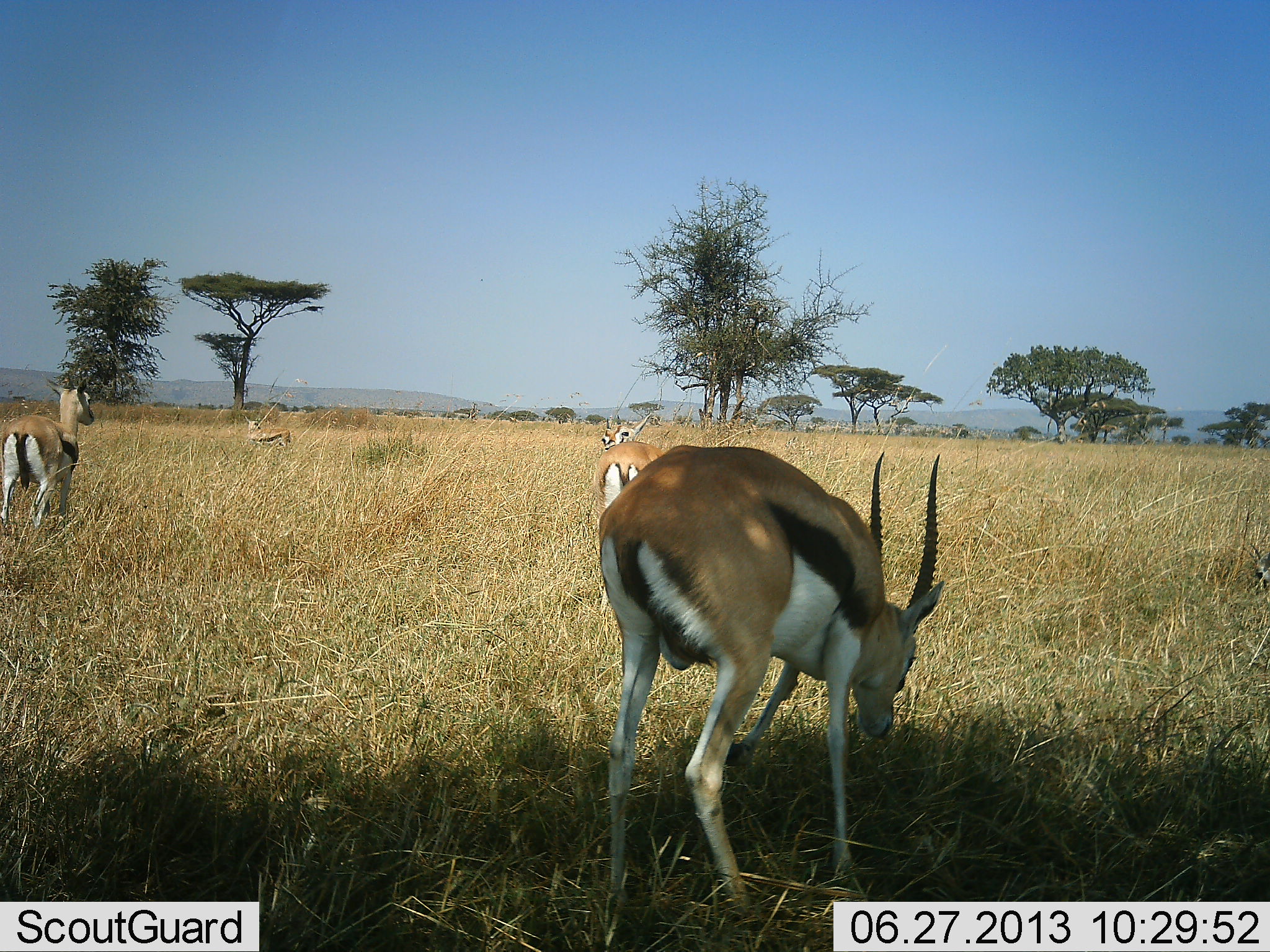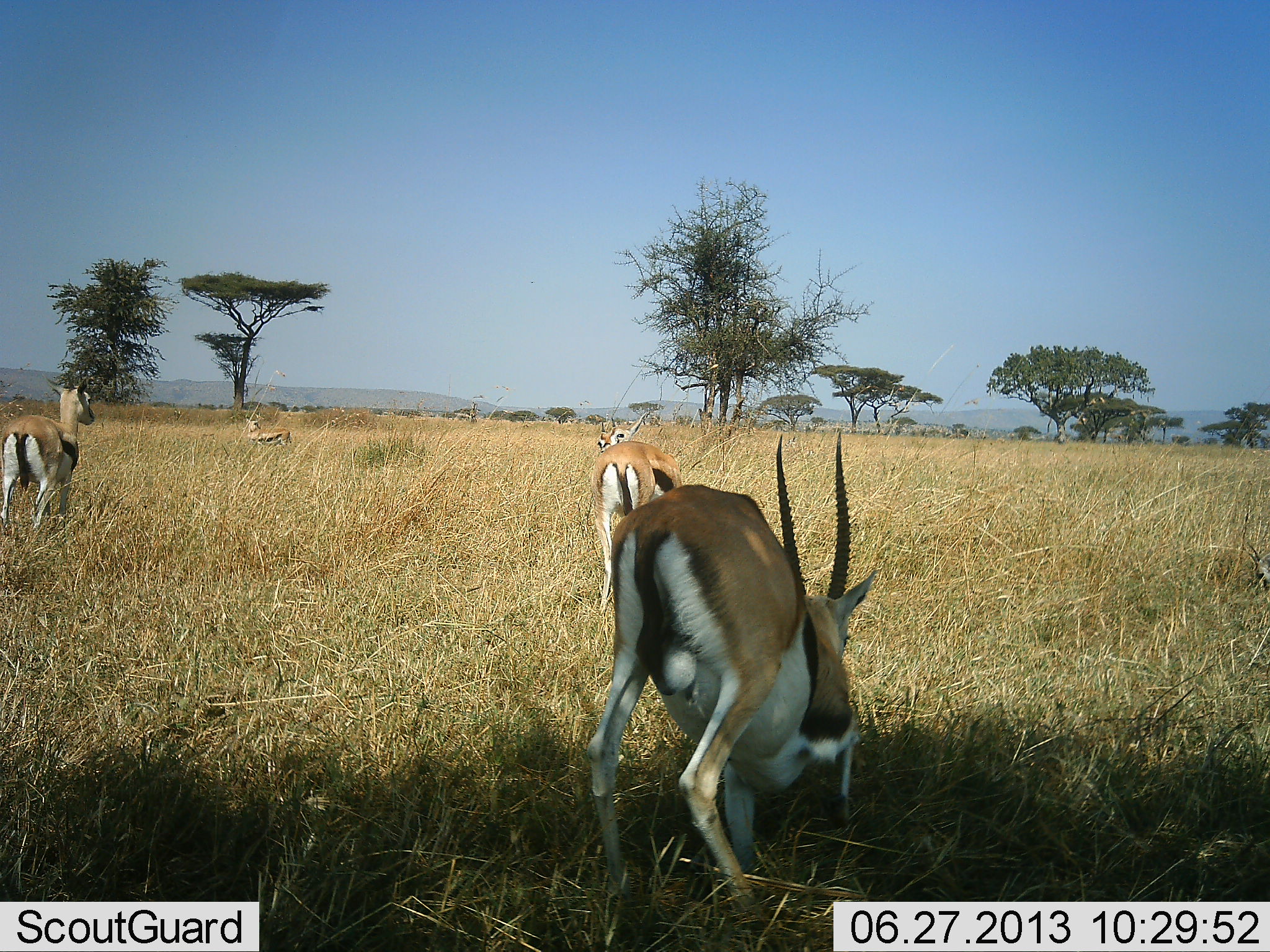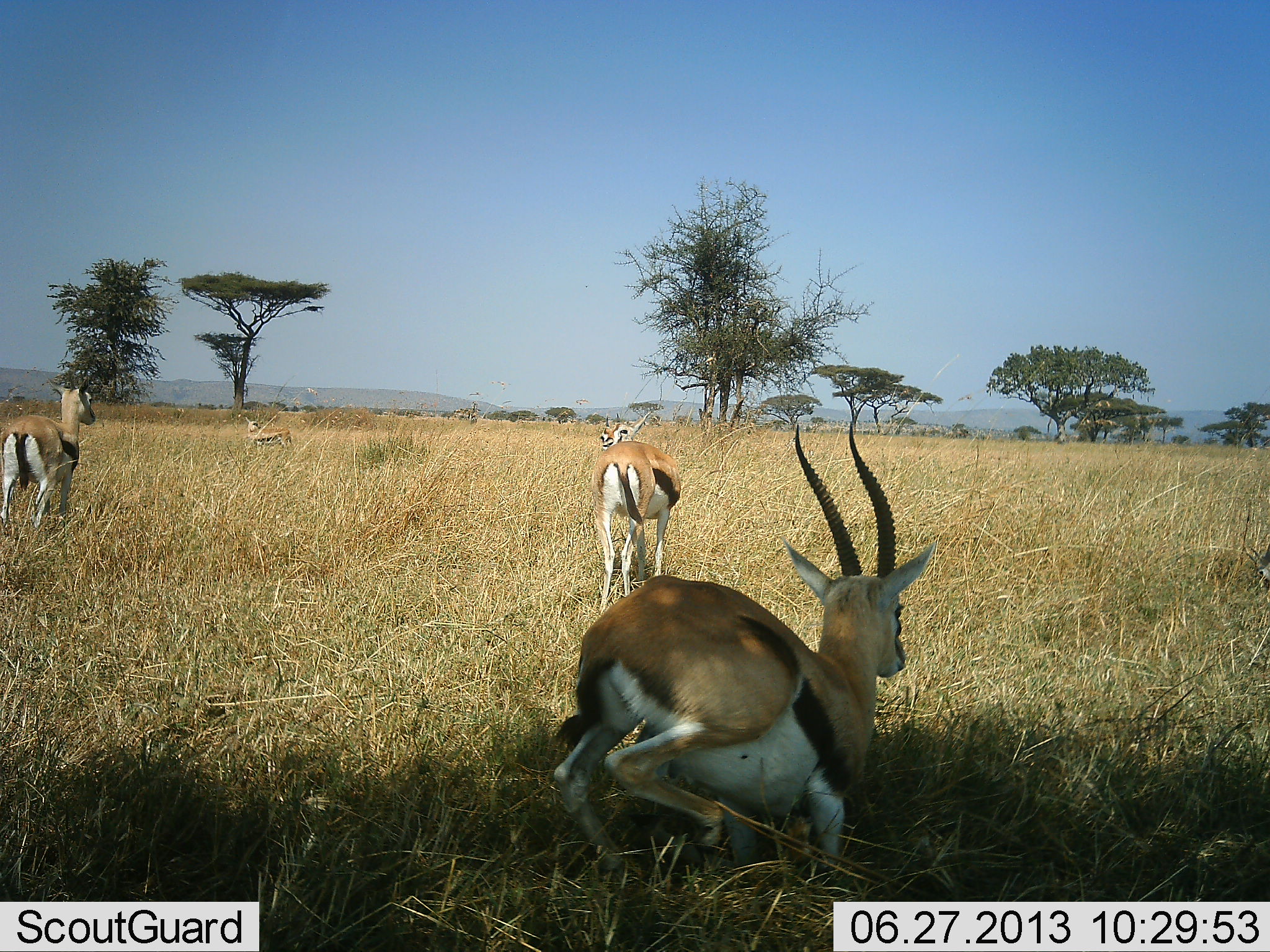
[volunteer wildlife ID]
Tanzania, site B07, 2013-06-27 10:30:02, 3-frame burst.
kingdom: Animalia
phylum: Chordata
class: Mammalia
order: Artiodactyla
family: Bovidae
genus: Eudorcas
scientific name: Eudorcas thomsonii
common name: thomson's gazelle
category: gazellethomsons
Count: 4.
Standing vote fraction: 100%.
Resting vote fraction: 70%.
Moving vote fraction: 0%.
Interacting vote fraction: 0%.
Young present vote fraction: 10%.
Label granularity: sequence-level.